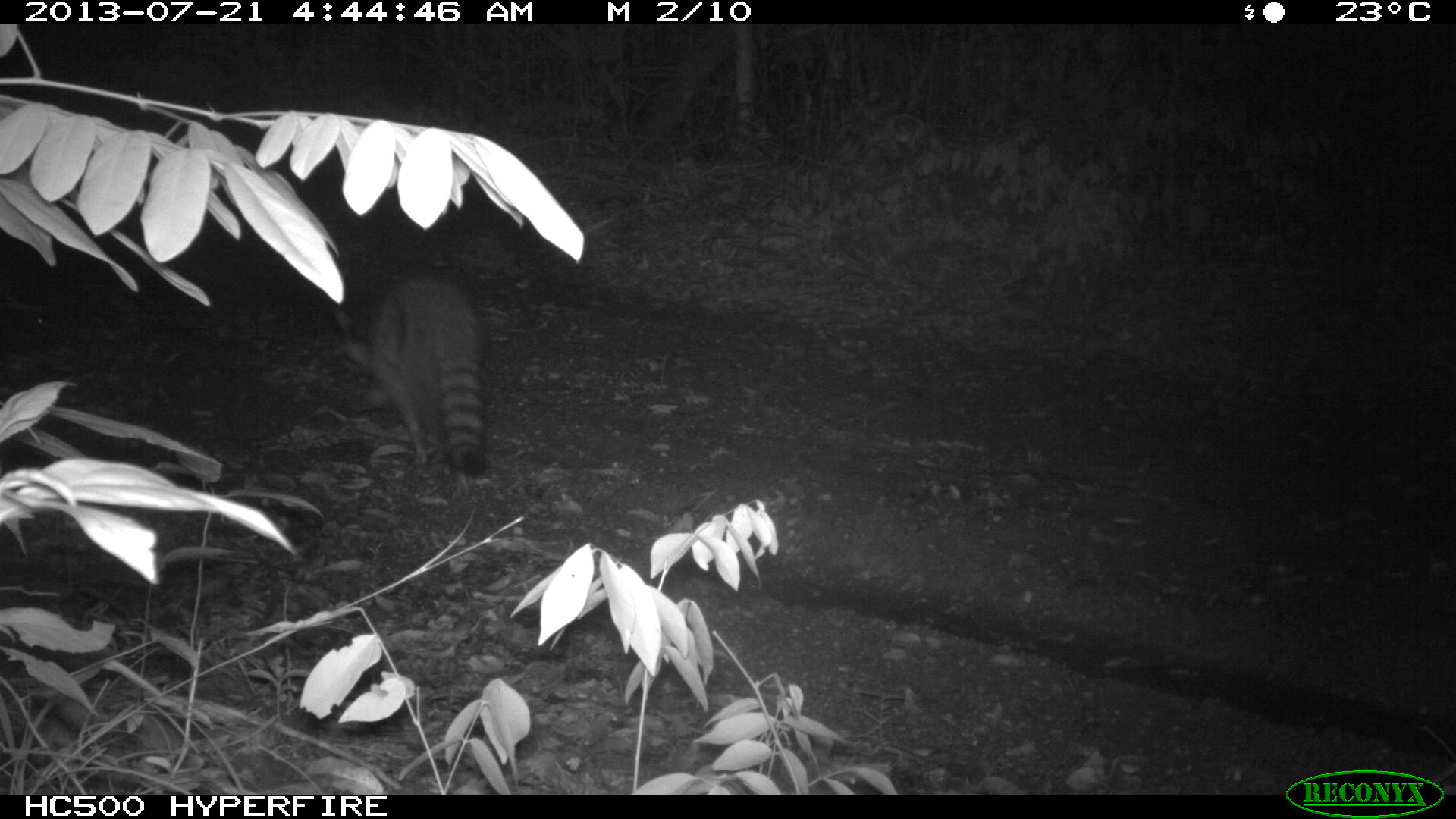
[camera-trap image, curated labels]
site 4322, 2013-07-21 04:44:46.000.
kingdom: Animalia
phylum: Chordata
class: Mammalia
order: Carnivora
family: Procyonidae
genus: Procyon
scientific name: Procyon lotor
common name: common raccoon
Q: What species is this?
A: Procyon lotor (common raccoon).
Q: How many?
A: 1.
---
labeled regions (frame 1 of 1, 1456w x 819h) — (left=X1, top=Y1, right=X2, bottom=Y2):
procyon lotor: (left=334, top=276, right=493, bottom=478)